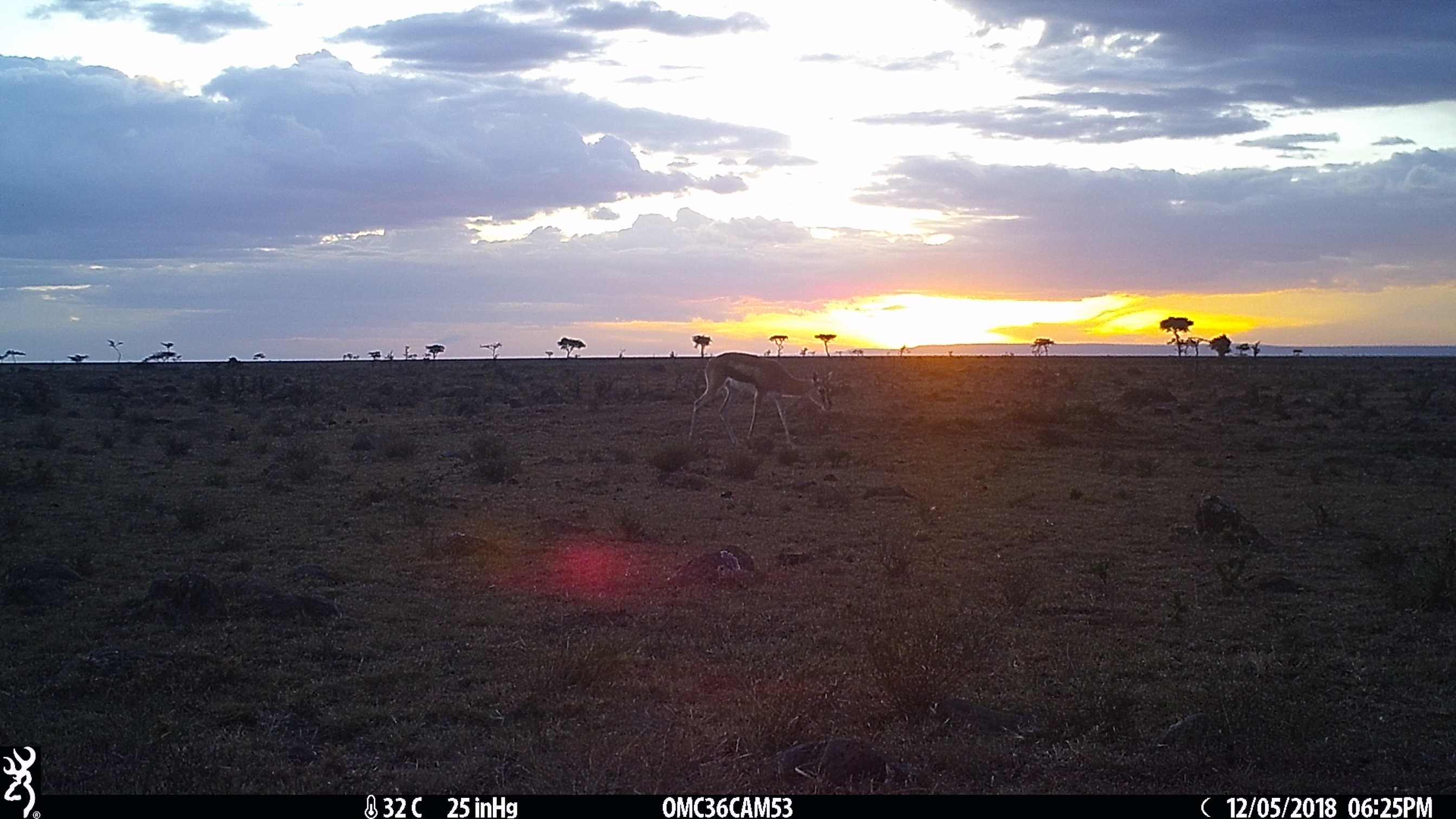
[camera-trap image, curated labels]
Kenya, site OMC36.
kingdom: Animalia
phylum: Chordata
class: Mammalia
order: Artiodactyla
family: Bovidae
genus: Eudorcas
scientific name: Eudorcas thomsonii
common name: thomon's gazelle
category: gazelle thomsons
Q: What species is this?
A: Gazelle thomsons (thomon's gazelle) (Eudorcas thomsonii).